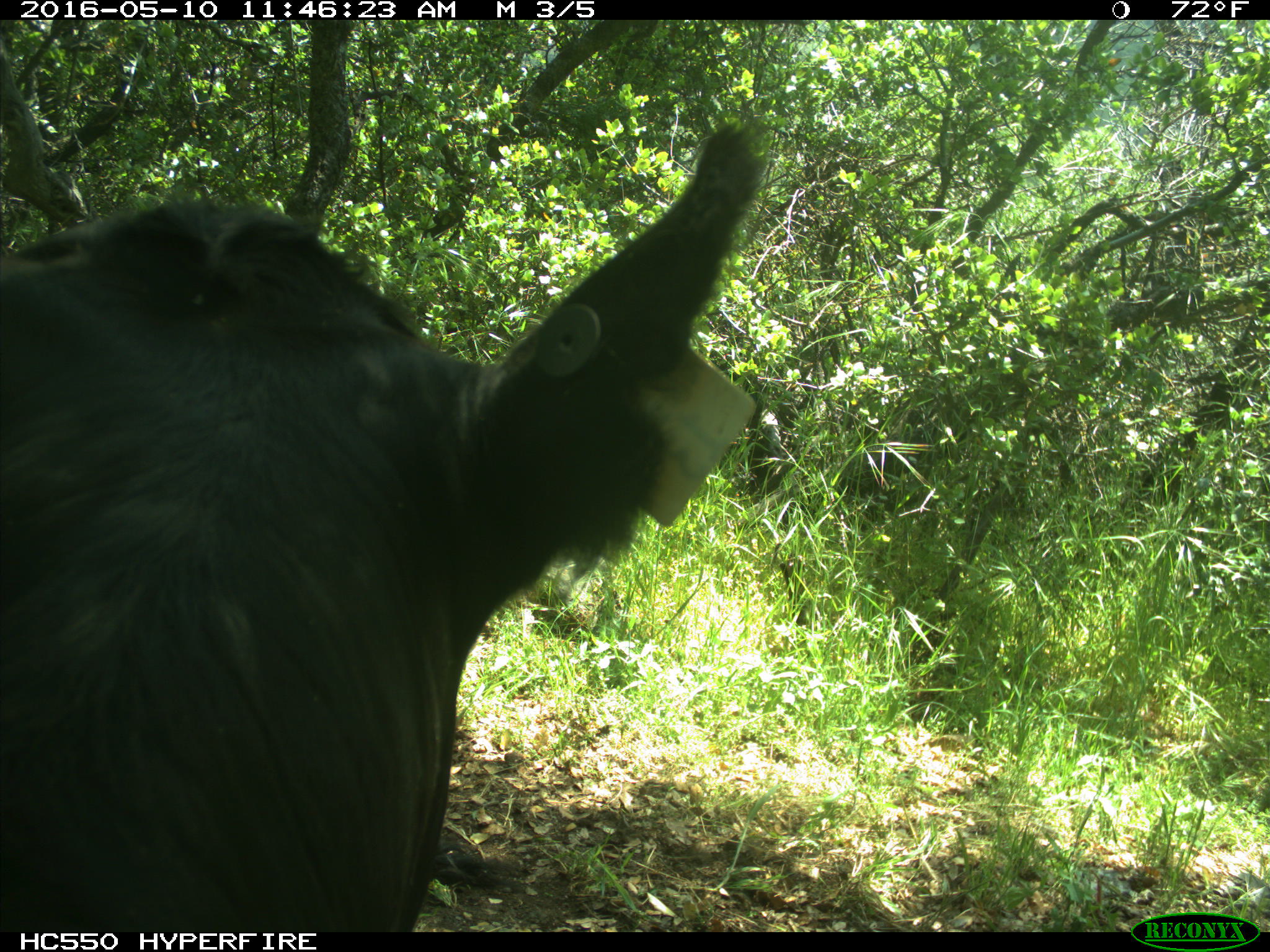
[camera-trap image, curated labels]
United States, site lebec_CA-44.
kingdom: Animalia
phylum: Chordata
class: Mammalia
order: Artiodactyla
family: Bovidae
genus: Bos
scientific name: Bos taurus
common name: domestic cow